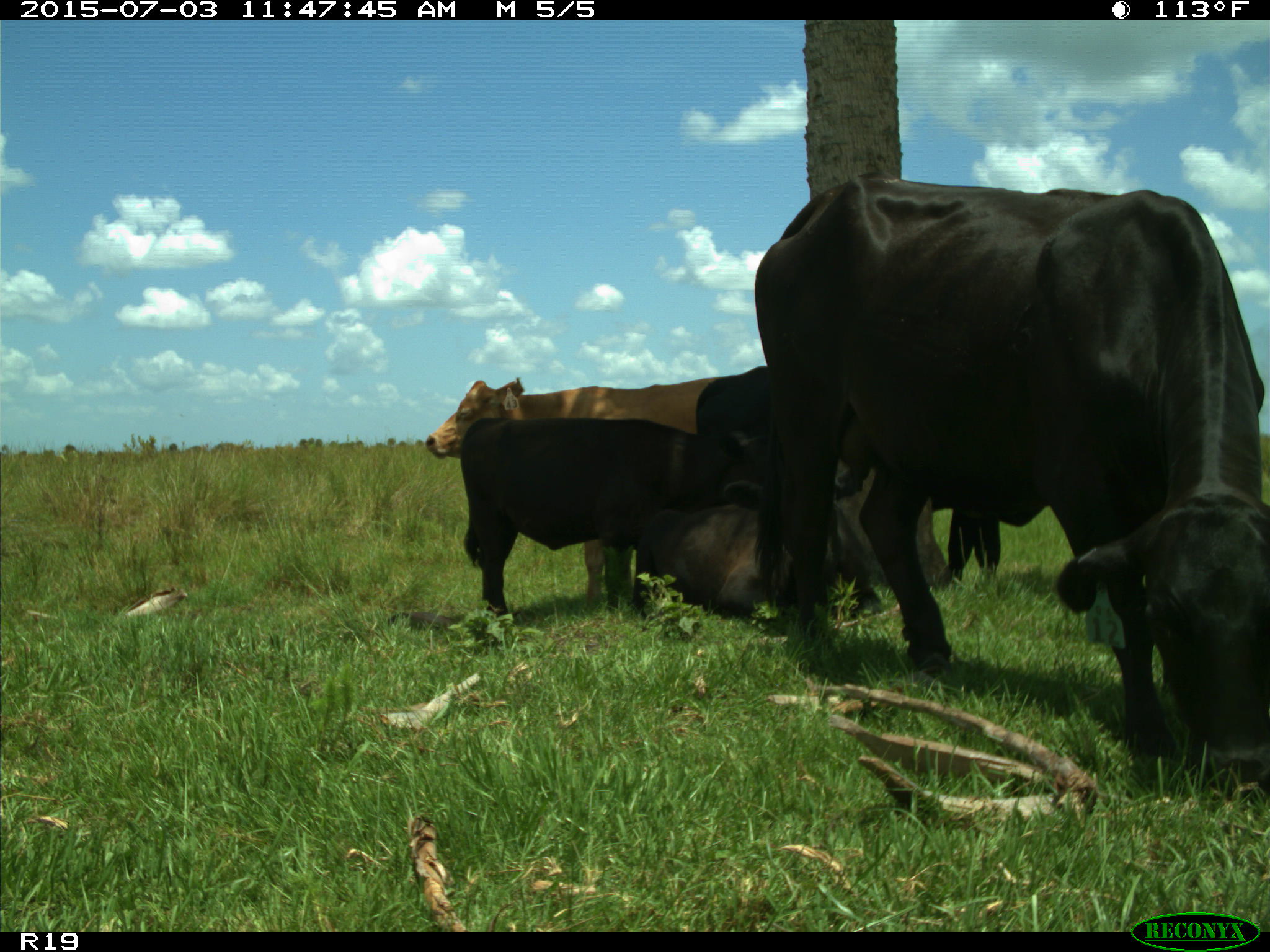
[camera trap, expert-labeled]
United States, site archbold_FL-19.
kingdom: Animalia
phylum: Chordata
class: Mammalia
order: Artiodactyla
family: Bovidae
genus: Bos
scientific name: Bos taurus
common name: domestic cow